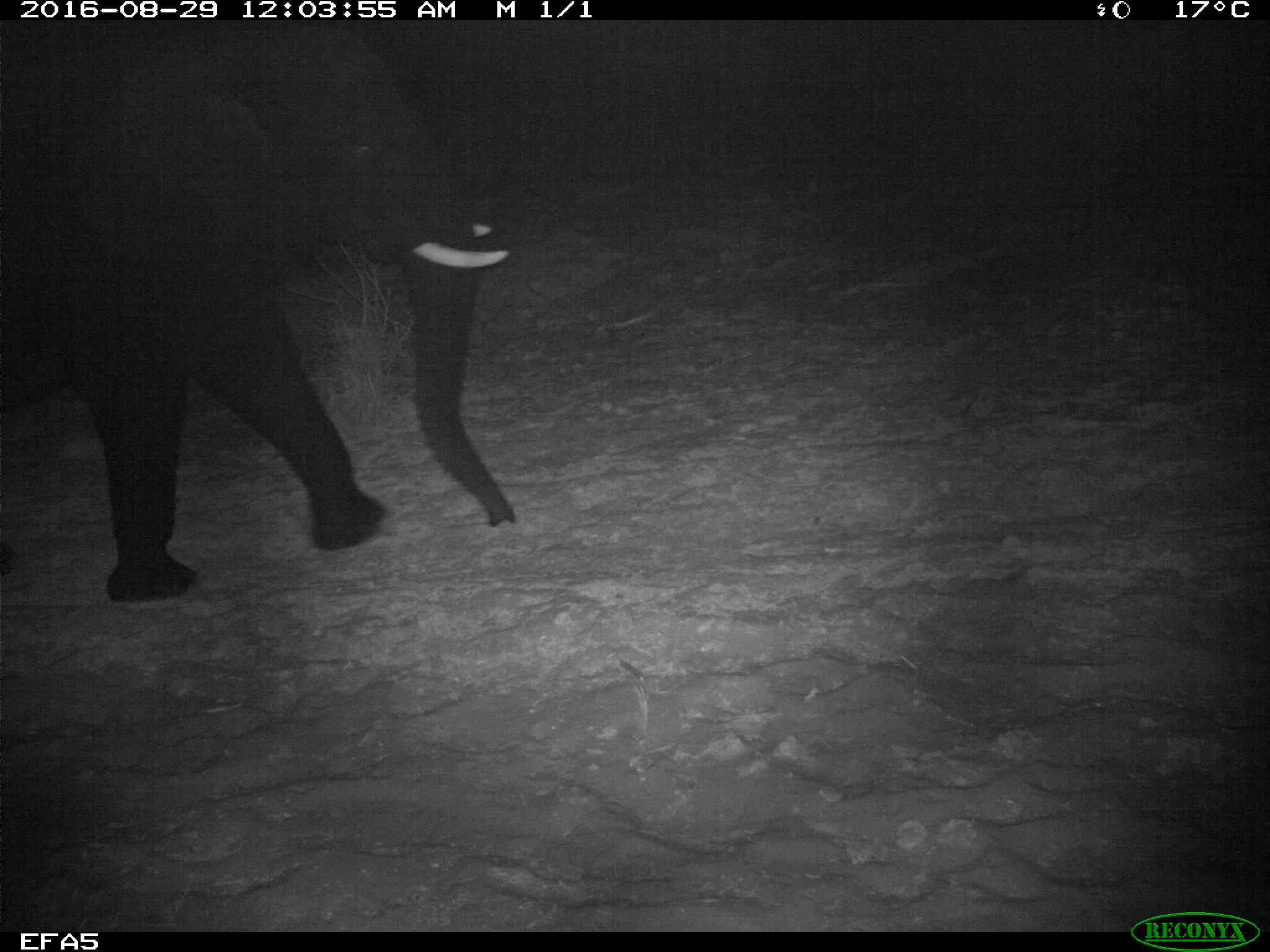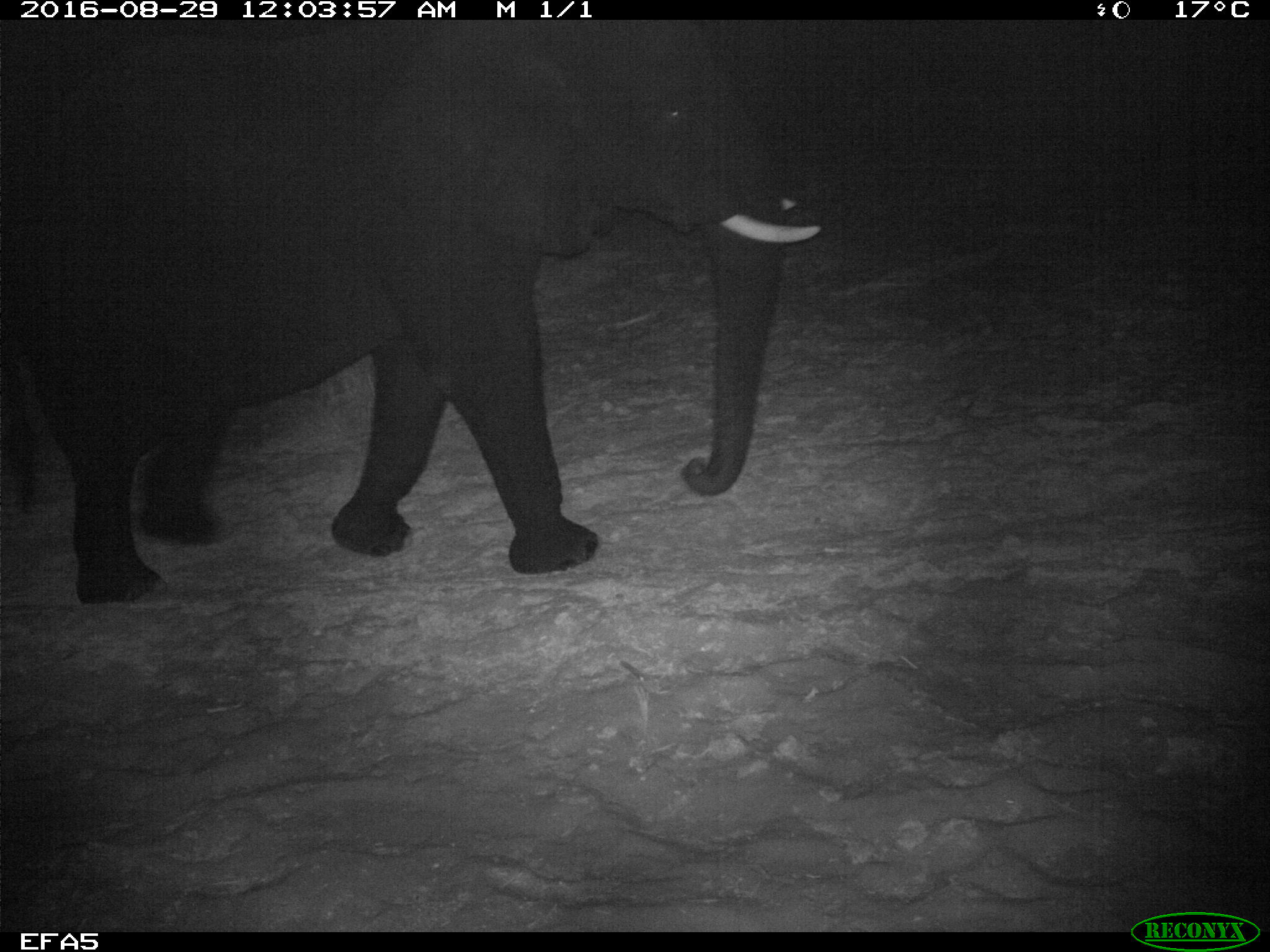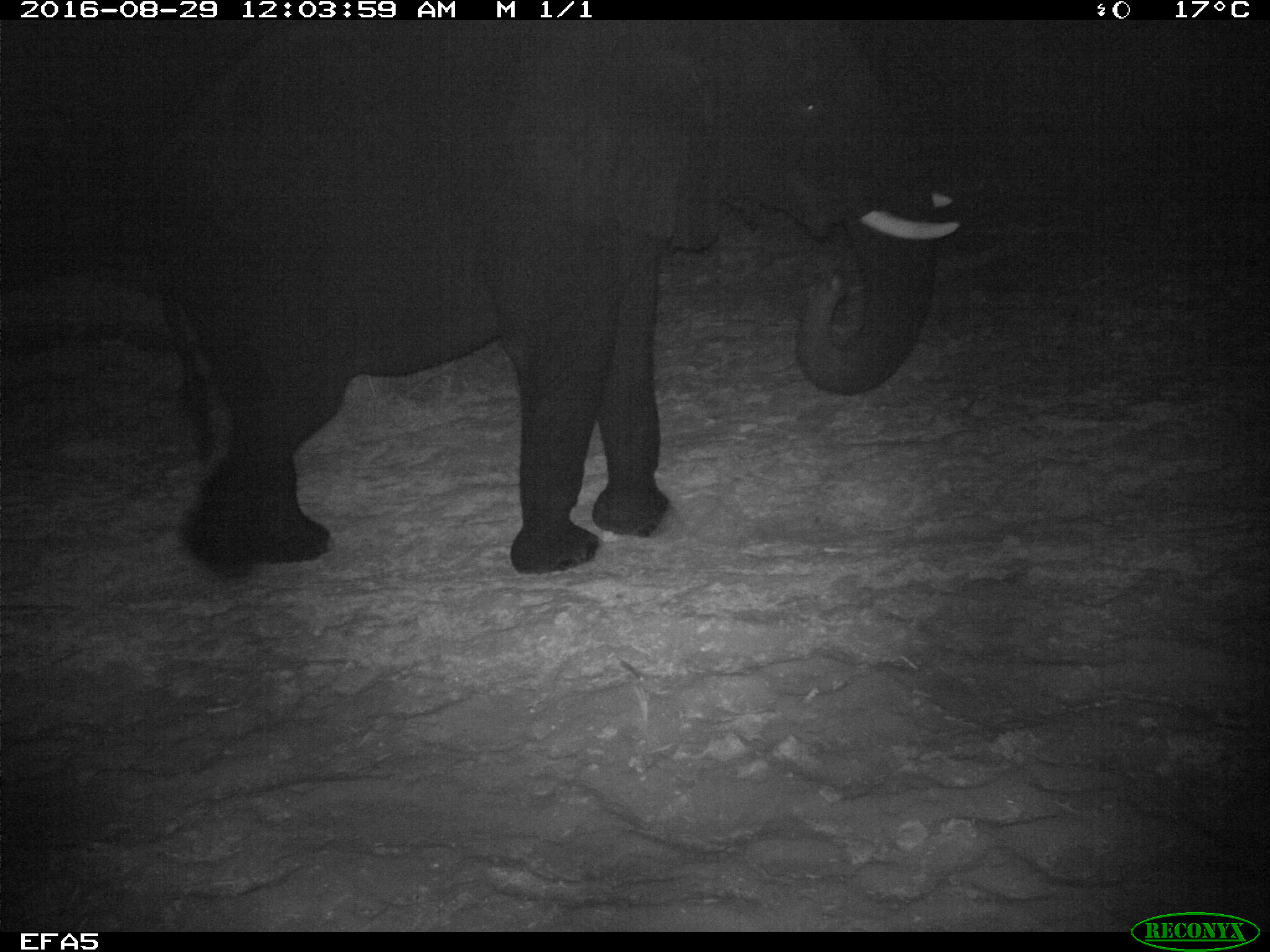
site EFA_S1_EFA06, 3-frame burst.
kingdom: Animalia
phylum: Chordata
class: Mammalia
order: Proboscidea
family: Elephantidae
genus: Loxodonta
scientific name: Loxodonta africana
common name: african bush elephant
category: elephant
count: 1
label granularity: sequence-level